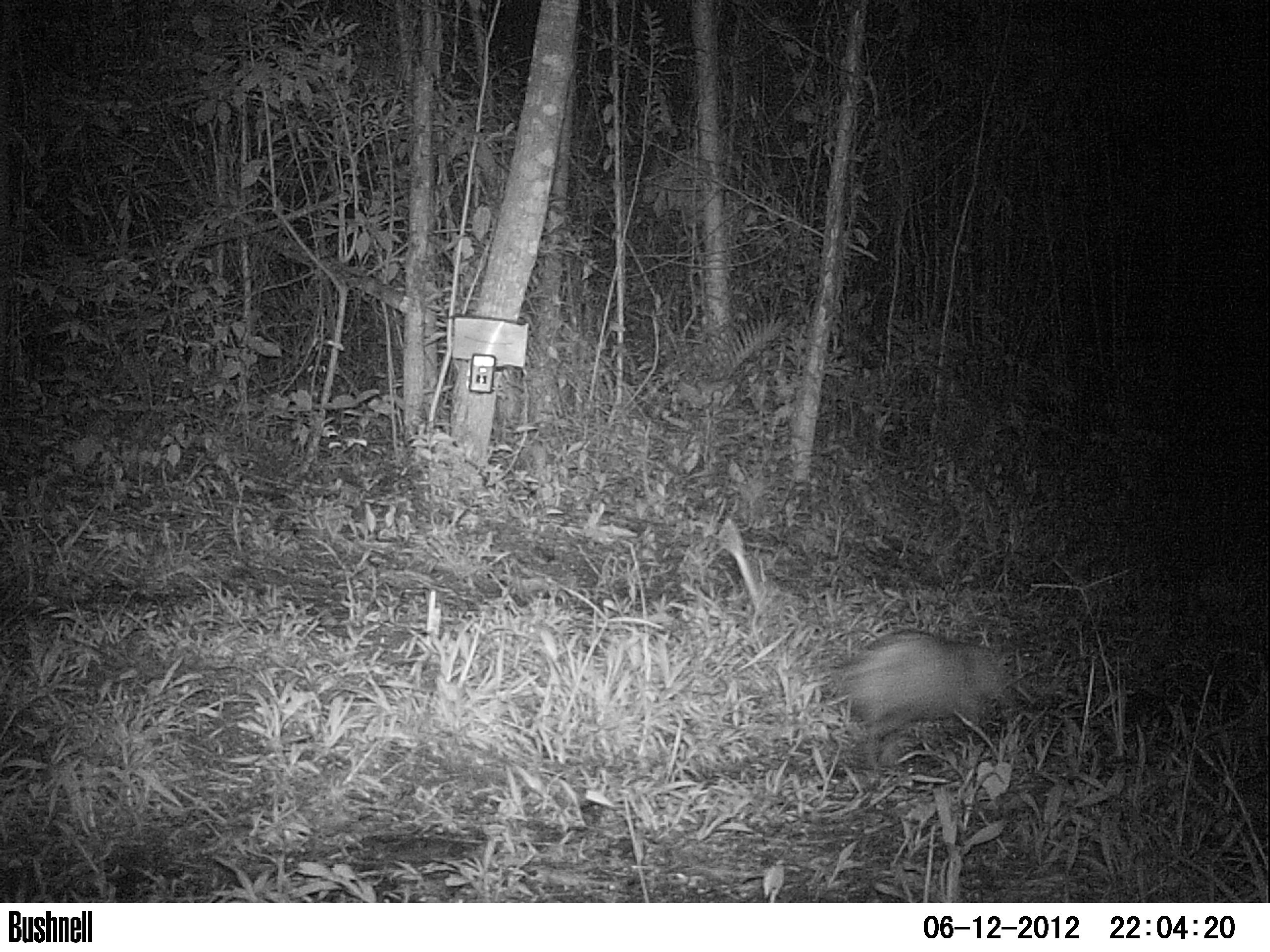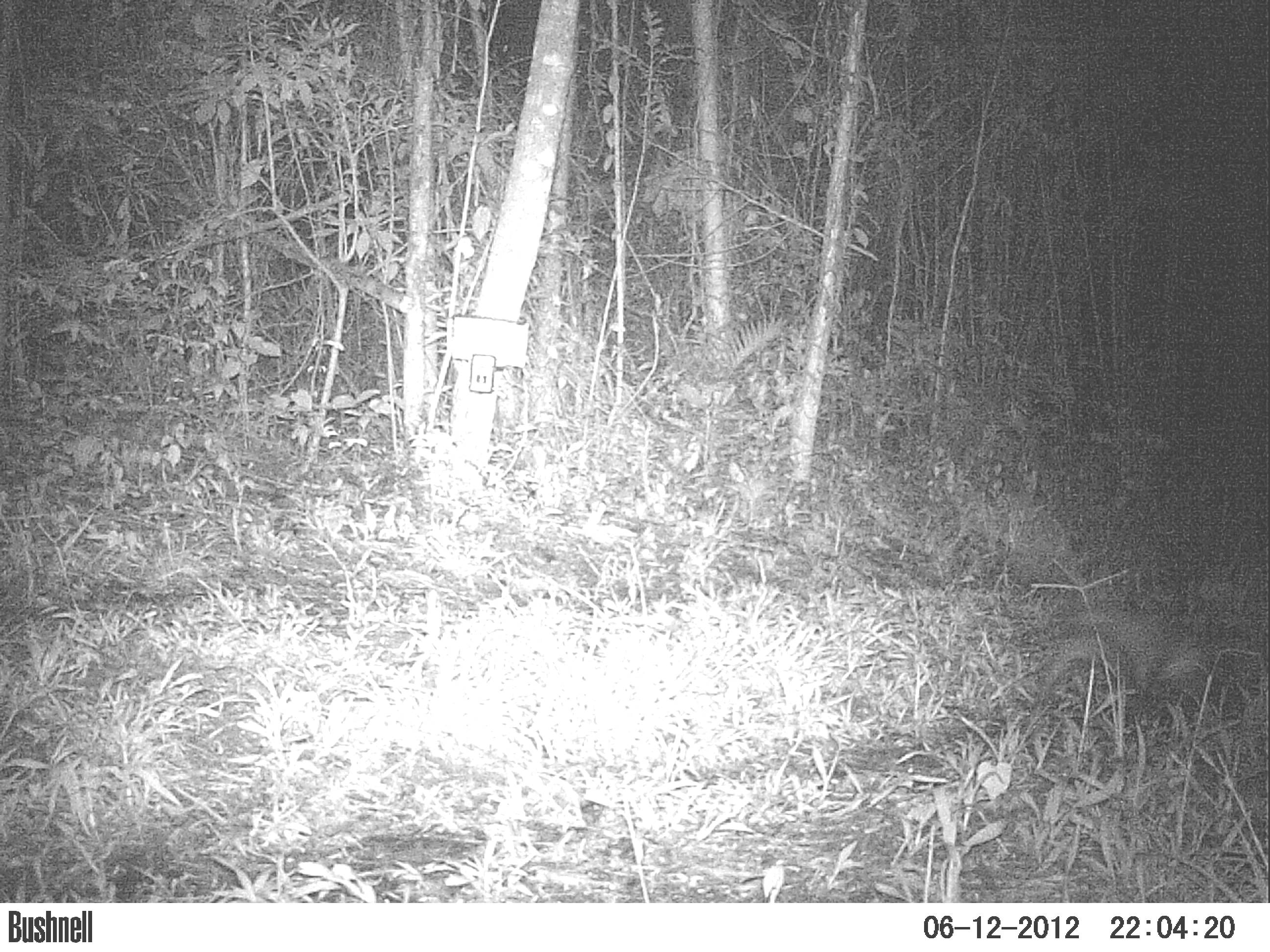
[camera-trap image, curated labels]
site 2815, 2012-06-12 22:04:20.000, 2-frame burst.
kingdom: Animalia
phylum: Chordata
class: Mammalia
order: Didelphimorphia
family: Didelphidae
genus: Didelphis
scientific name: Didelphis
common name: american opossums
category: didelphis sp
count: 1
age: adult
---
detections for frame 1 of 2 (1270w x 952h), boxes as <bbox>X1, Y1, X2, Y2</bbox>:
didelphis sp: <bbox>827, 628, 1012, 769</bbox>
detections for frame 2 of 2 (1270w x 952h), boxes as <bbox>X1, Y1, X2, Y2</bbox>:
didelphis sp: <bbox>1029, 607, 1208, 728</bbox>